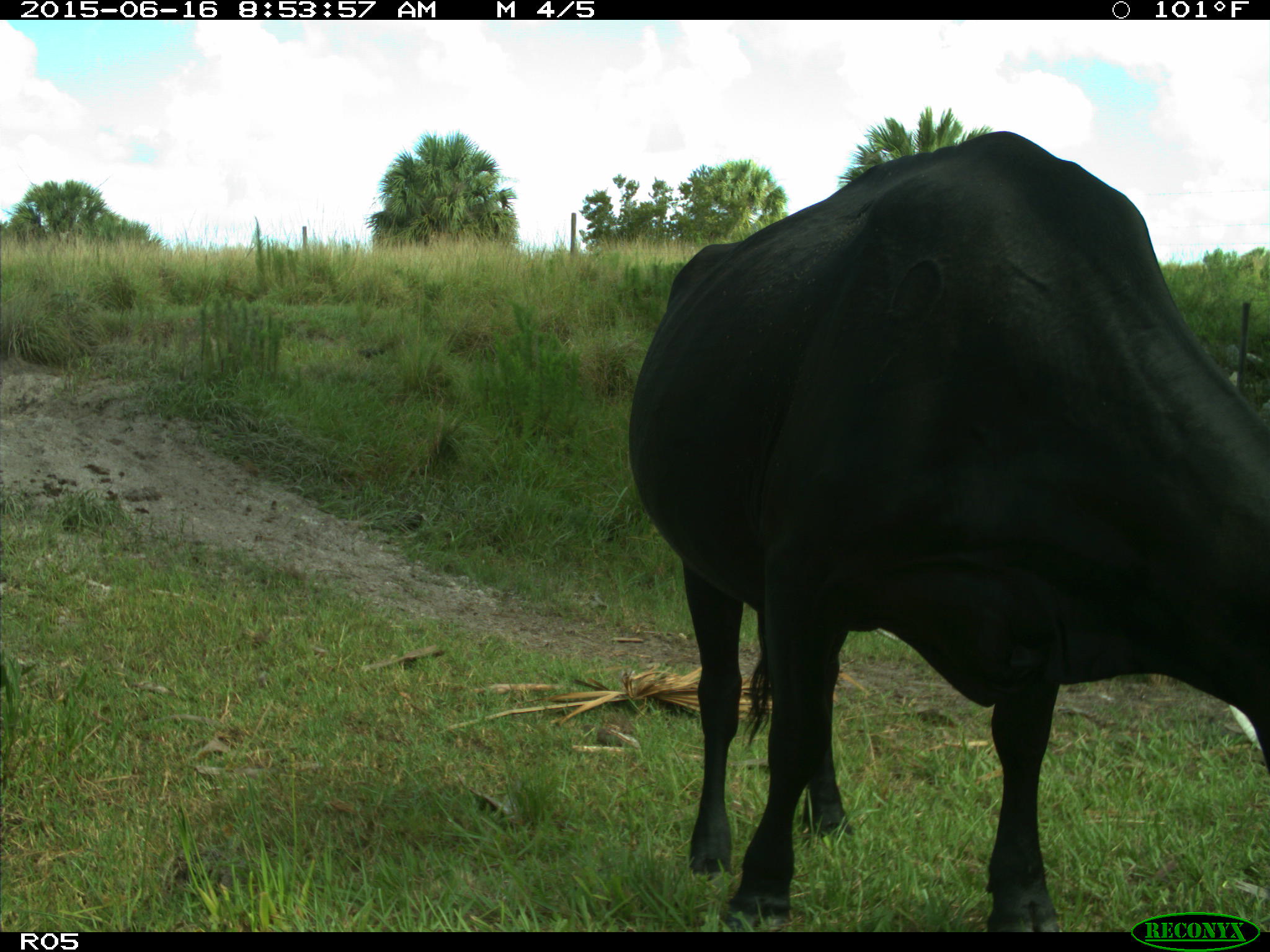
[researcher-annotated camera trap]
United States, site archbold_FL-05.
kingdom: Animalia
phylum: Chordata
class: Mammalia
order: Artiodactyla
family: Bovidae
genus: Bos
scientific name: Bos taurus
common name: domestic cow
Bos taurus (domestic cow).